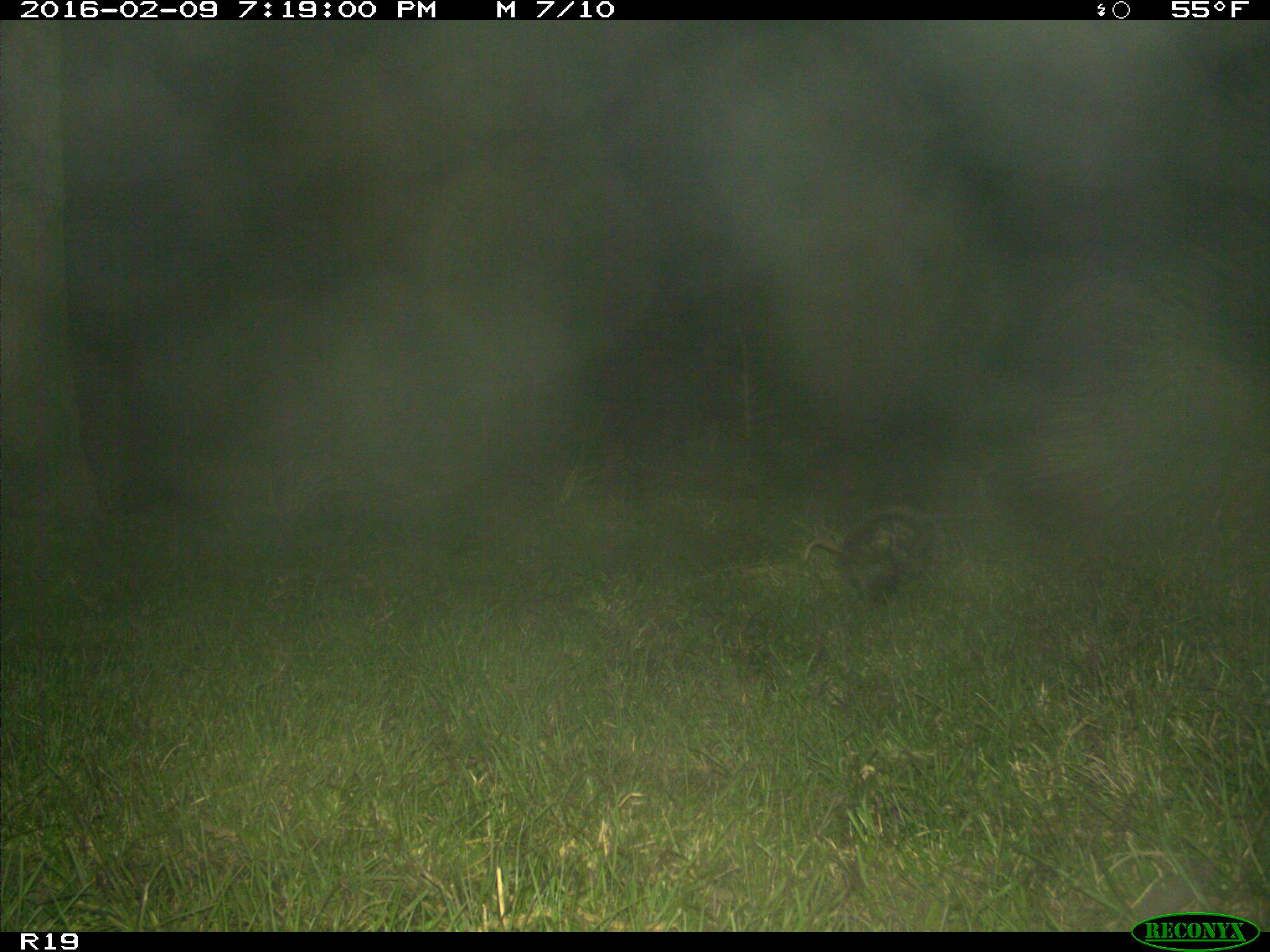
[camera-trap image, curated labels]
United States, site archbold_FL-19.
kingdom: Animalia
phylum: Chordata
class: Mammalia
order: Didelphimorphia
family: Didelphidae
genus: Didelphis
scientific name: Didelphis virginiana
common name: virginia opossum